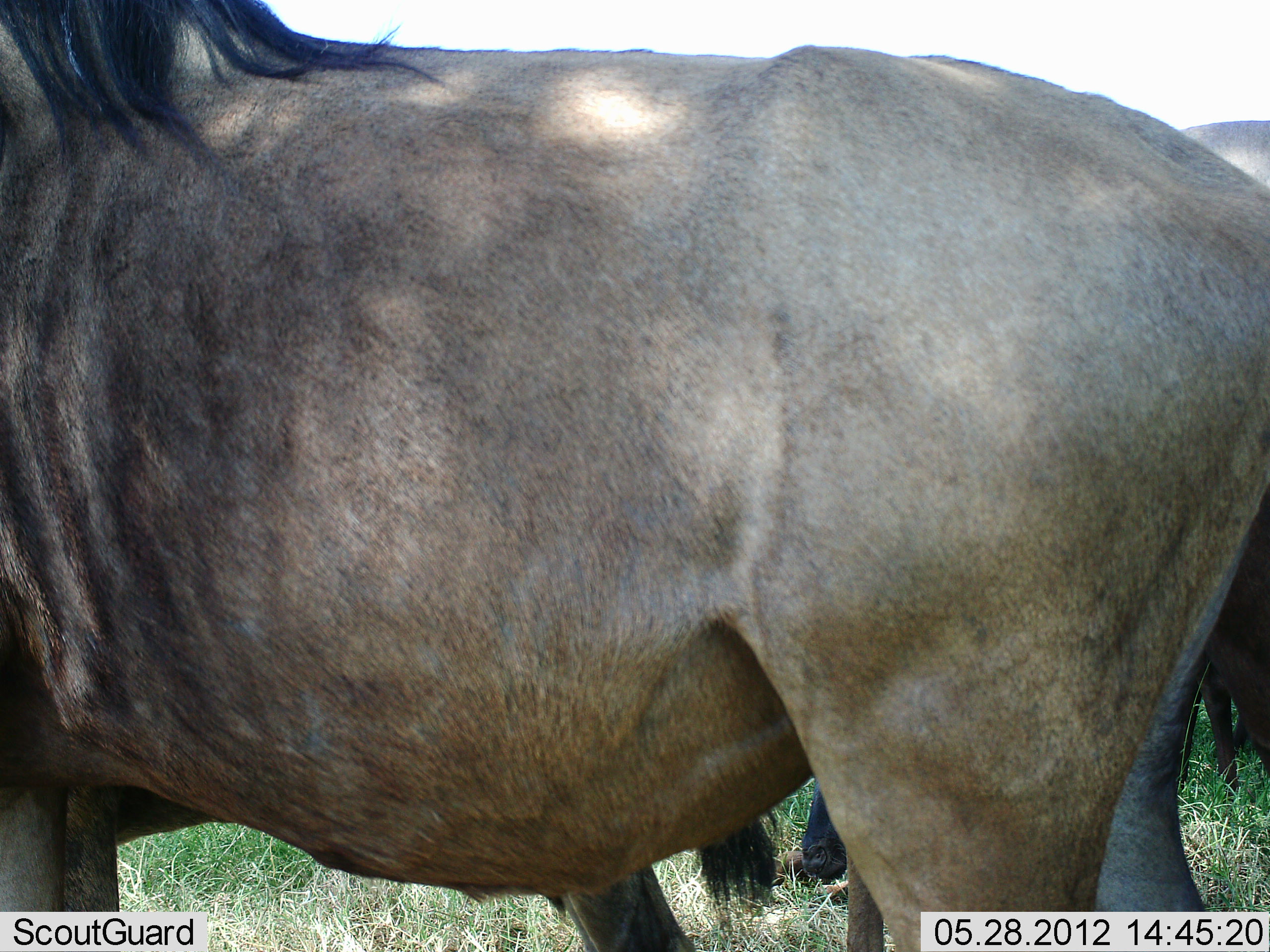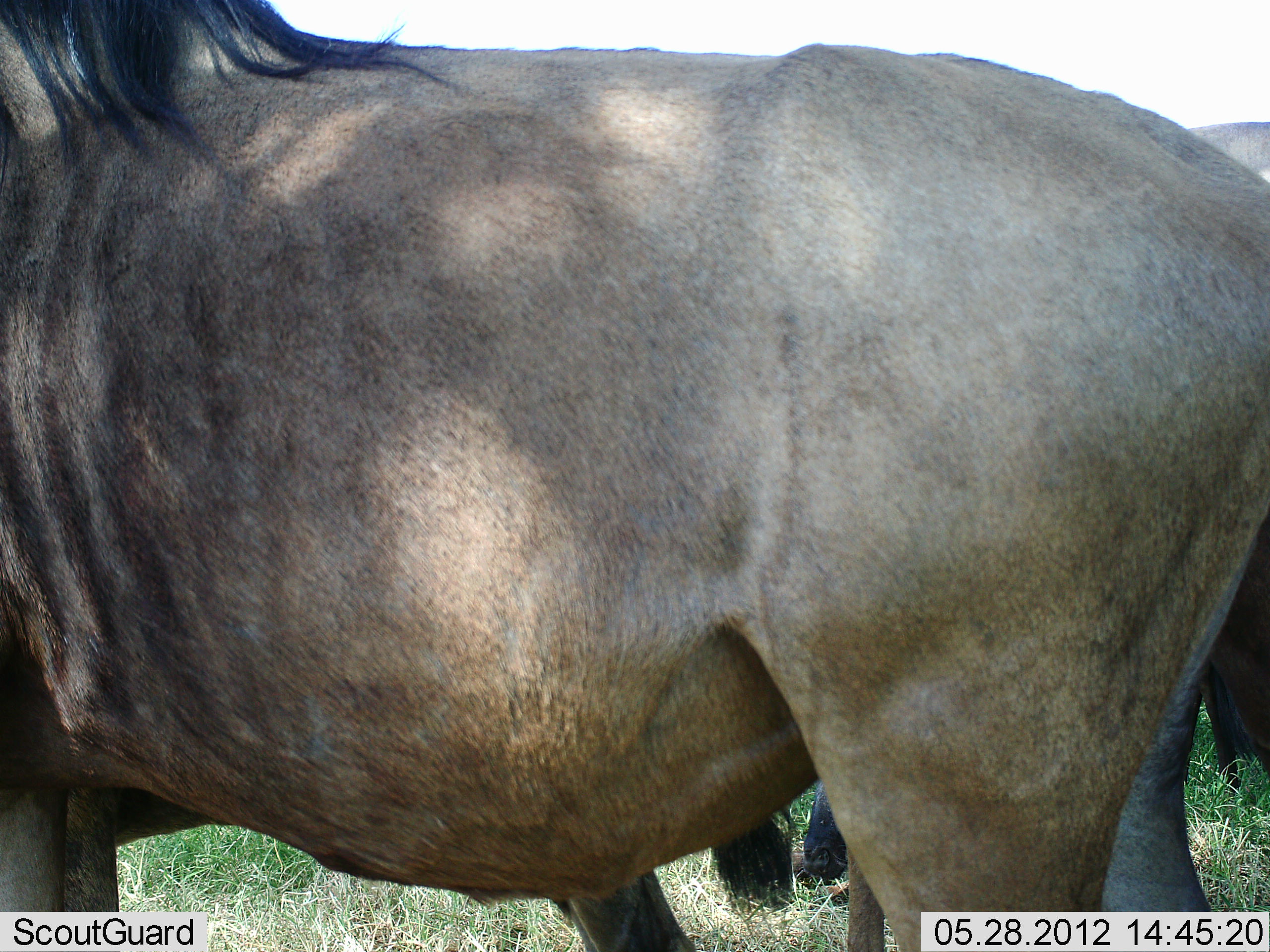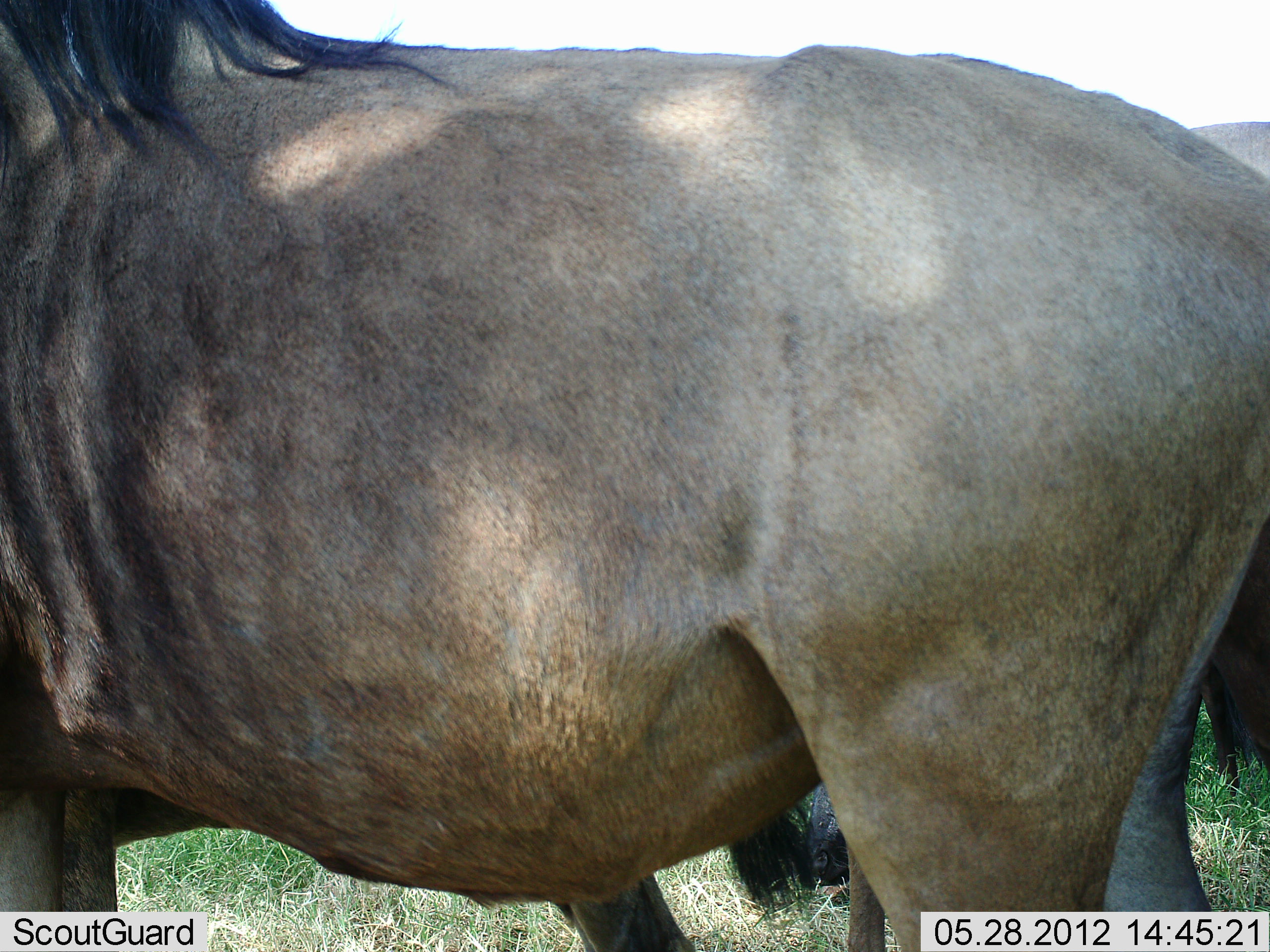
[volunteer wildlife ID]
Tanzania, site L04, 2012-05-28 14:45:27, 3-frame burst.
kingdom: Animalia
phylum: Chordata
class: Mammalia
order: Artiodactyla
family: Bovidae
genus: Connochaetes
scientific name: Connochaetes taurinus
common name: blue wildebeest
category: wildebeest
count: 2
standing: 100%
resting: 0%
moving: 0%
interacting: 0%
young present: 0%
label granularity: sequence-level